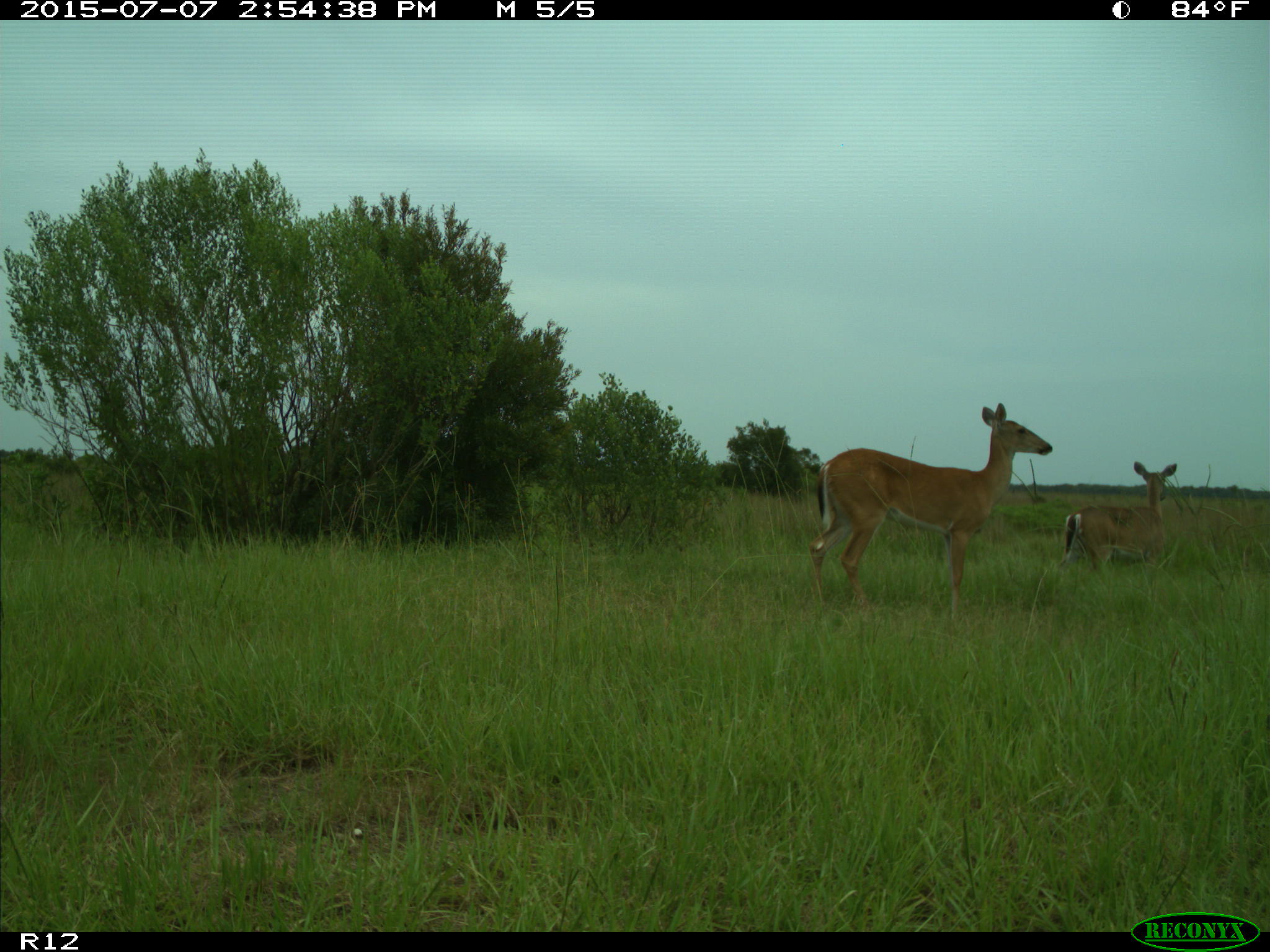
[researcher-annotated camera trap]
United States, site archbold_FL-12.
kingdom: Animalia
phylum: Chordata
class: Mammalia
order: Artiodactyla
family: Cervidae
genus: Odocoileus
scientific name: Odocoileus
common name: deer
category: unidentified deer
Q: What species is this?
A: Unidentified deer (deer) (Odocoileus).